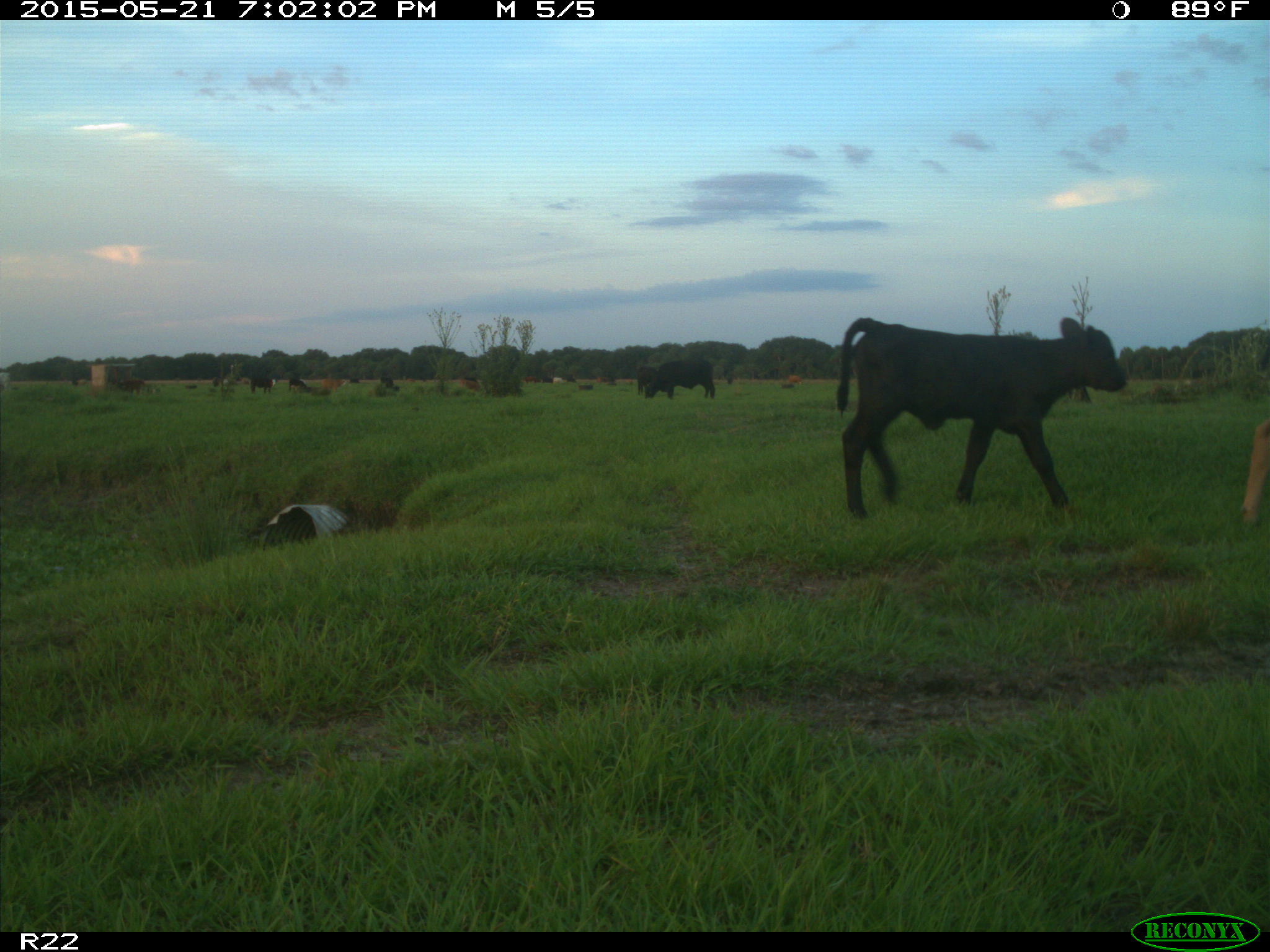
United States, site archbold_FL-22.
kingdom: Animalia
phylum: Chordata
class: Mammalia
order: Artiodactyla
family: Bovidae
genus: Bos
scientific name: Bos taurus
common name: domestic cow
Bos taurus (domestic cow).